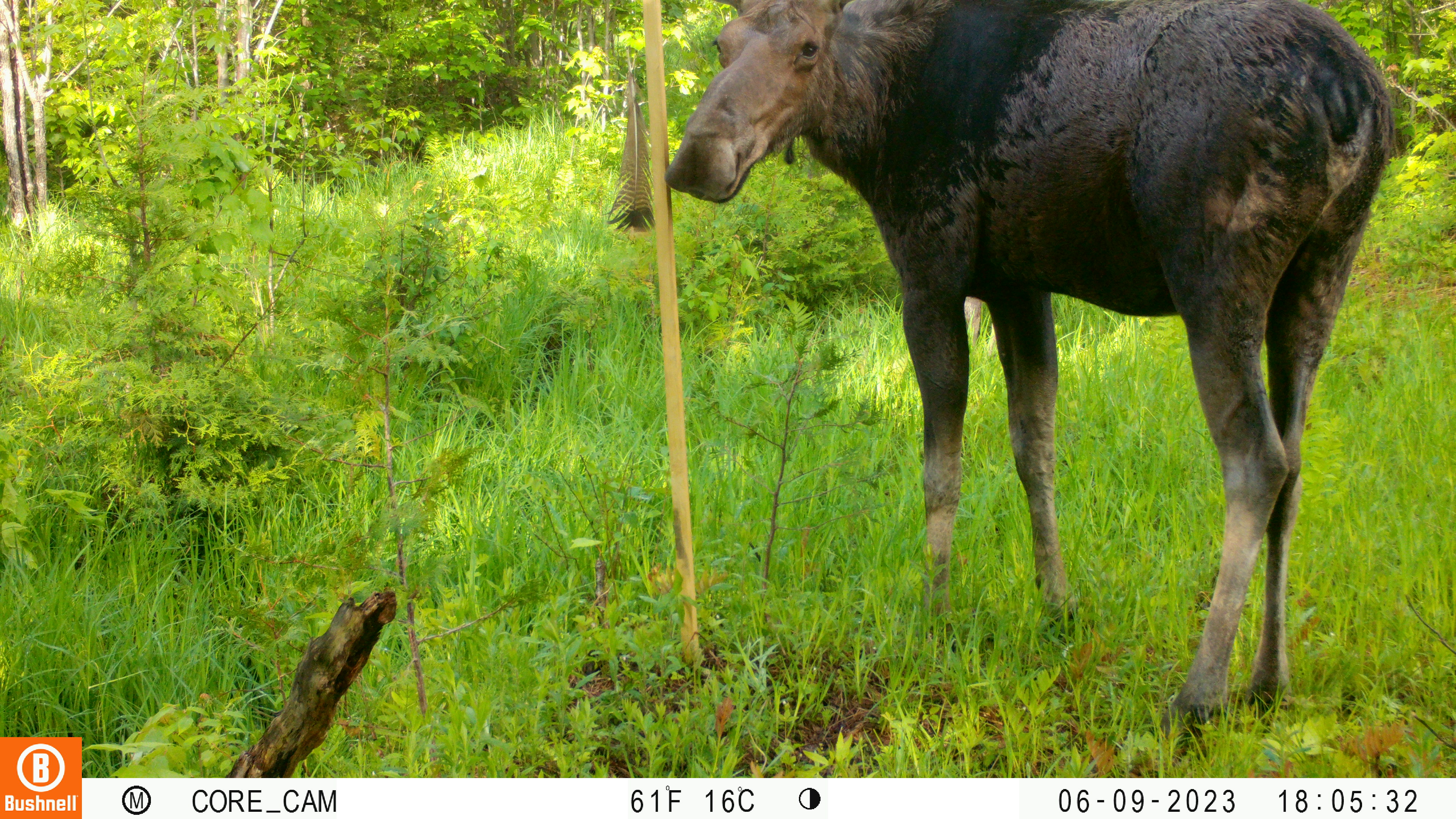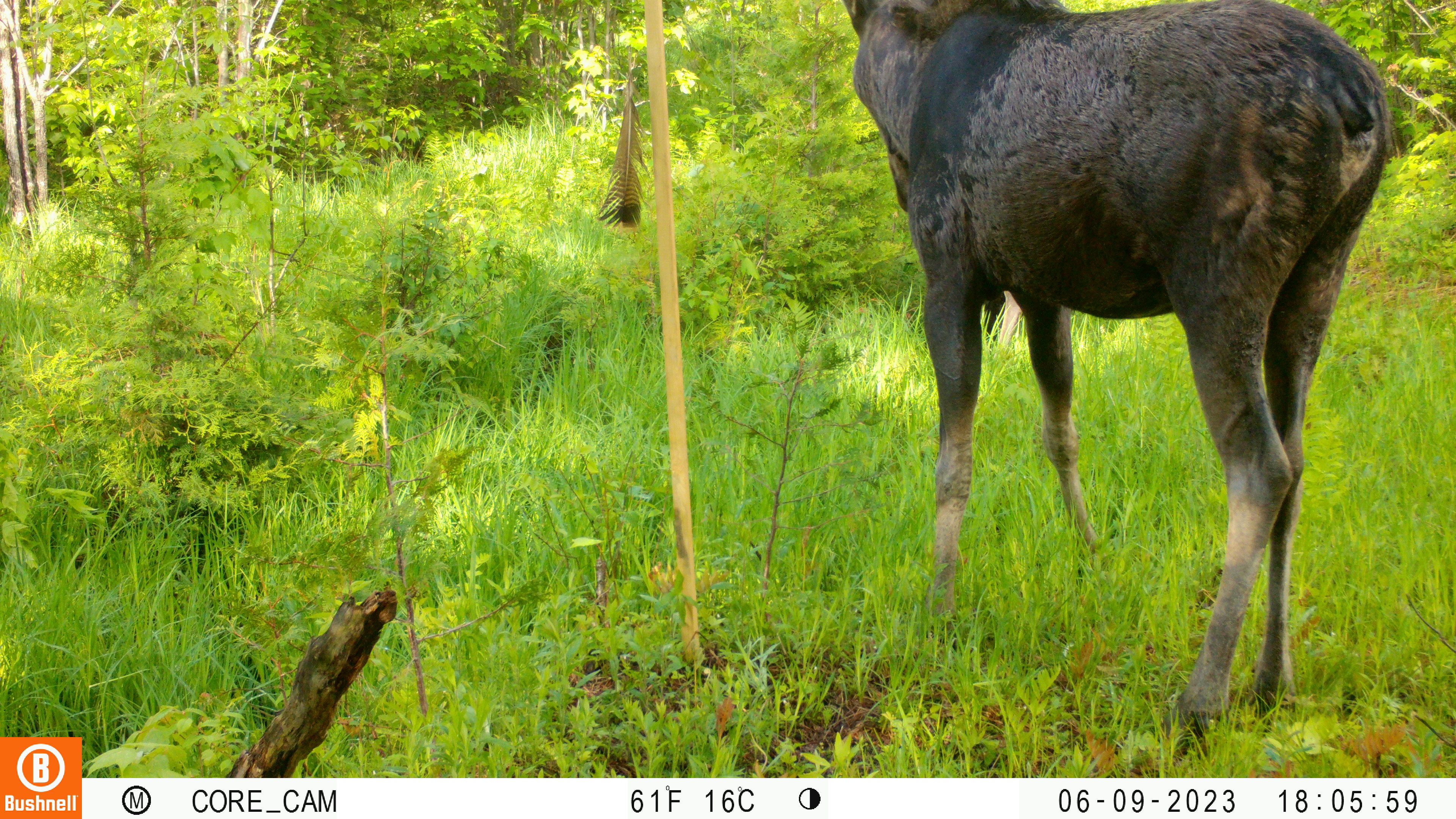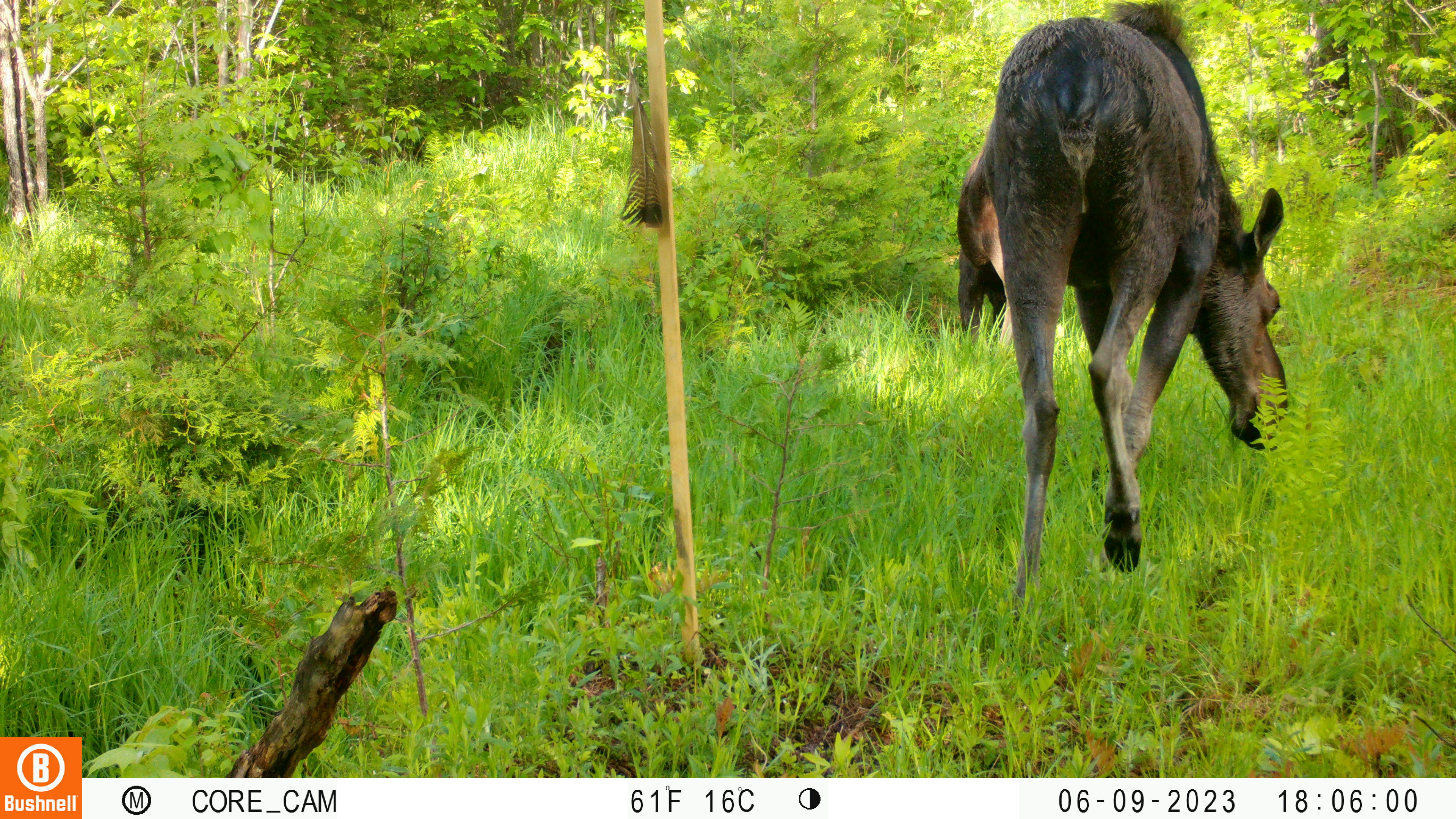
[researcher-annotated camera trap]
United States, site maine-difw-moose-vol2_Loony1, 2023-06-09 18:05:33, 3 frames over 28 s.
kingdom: Animalia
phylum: Chordata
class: Mammalia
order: Artiodactyla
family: Cervidae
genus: Alces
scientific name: Alces alces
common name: moose